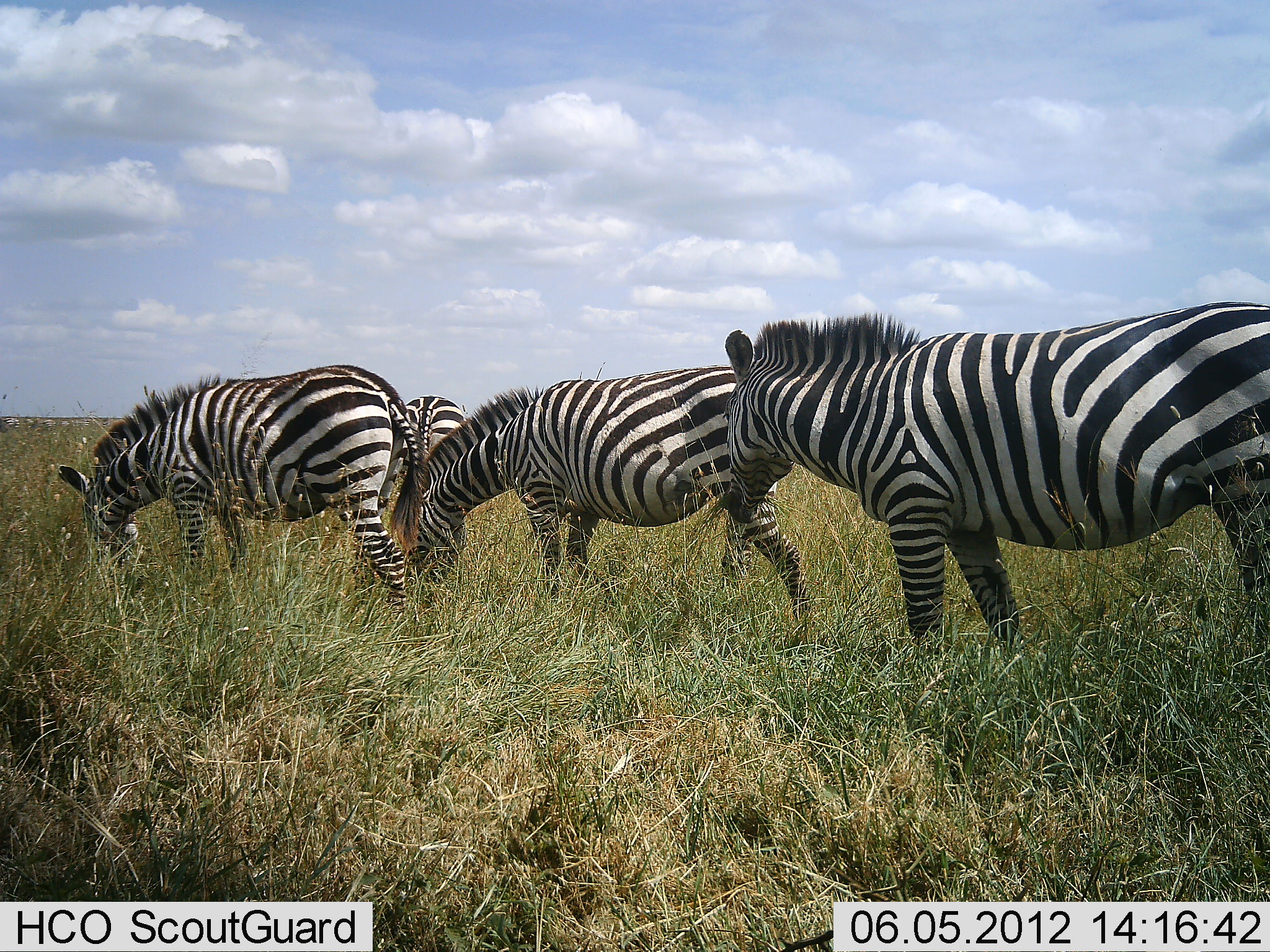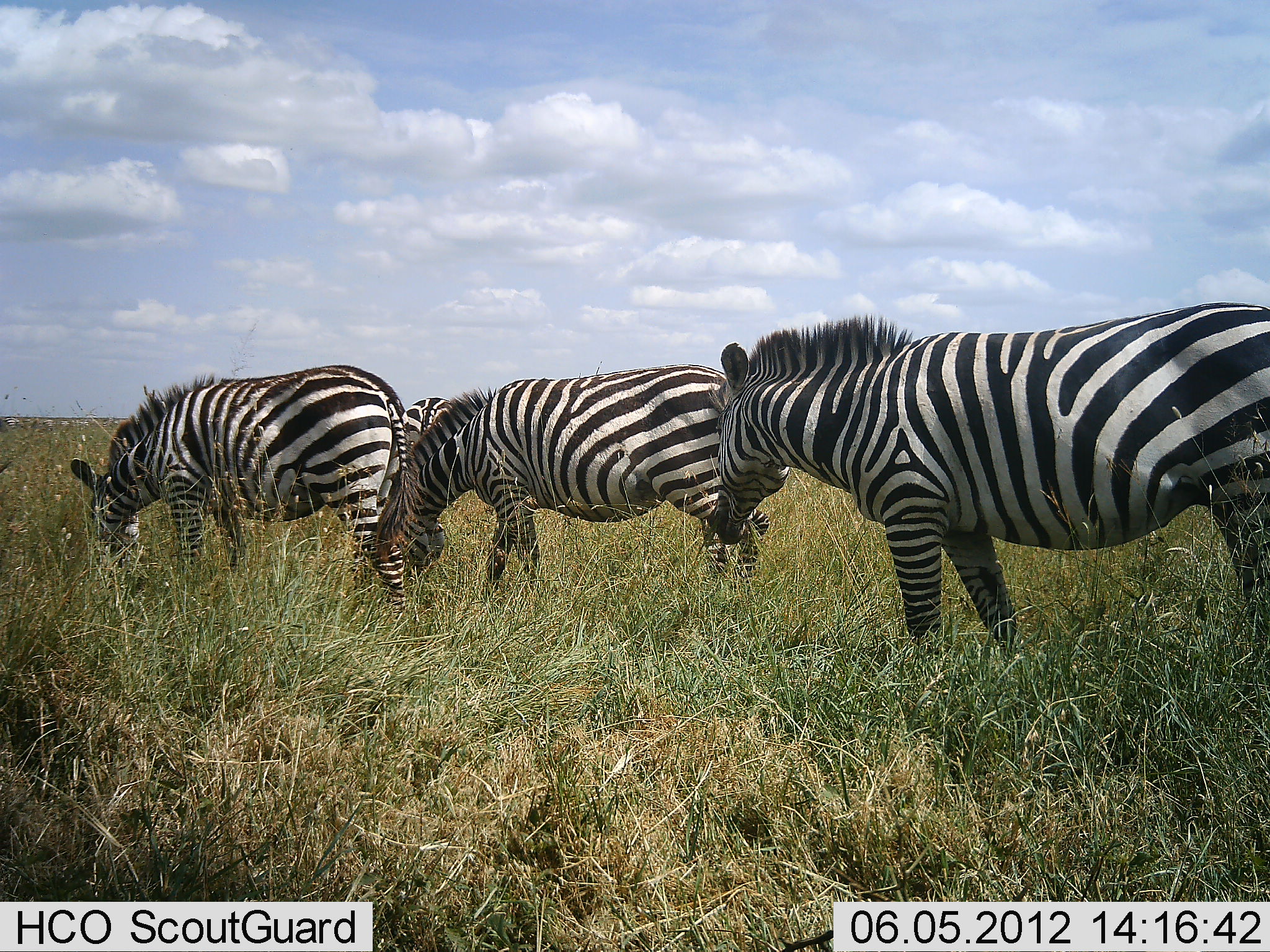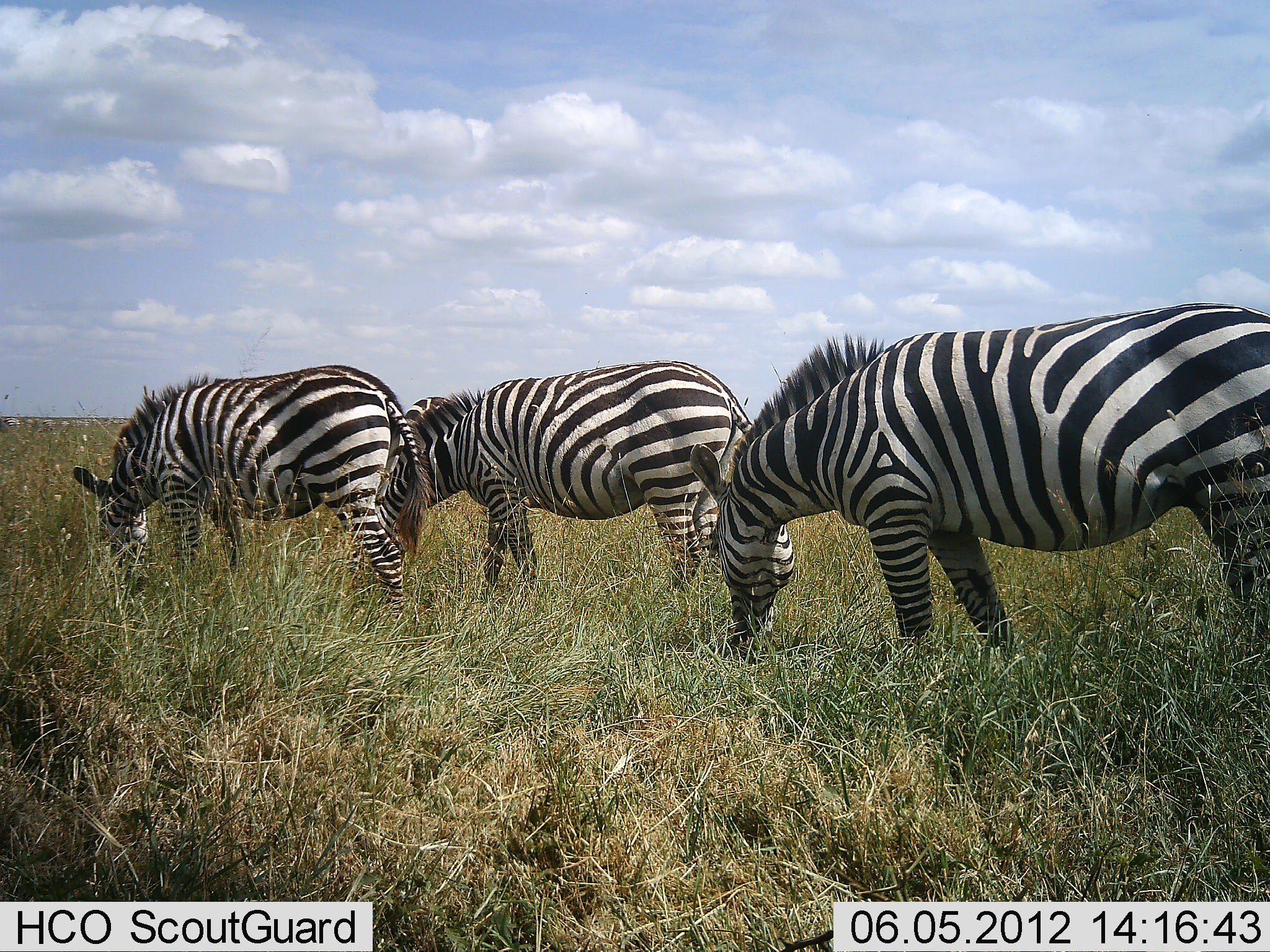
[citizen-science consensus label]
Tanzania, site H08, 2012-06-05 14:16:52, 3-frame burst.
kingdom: Animalia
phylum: Chordata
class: Mammalia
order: Perissodactyla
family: Equidae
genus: Equus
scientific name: Equus quagga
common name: plains zebra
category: zebra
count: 4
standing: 60%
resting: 0%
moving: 10%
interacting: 0%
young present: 0%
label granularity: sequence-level